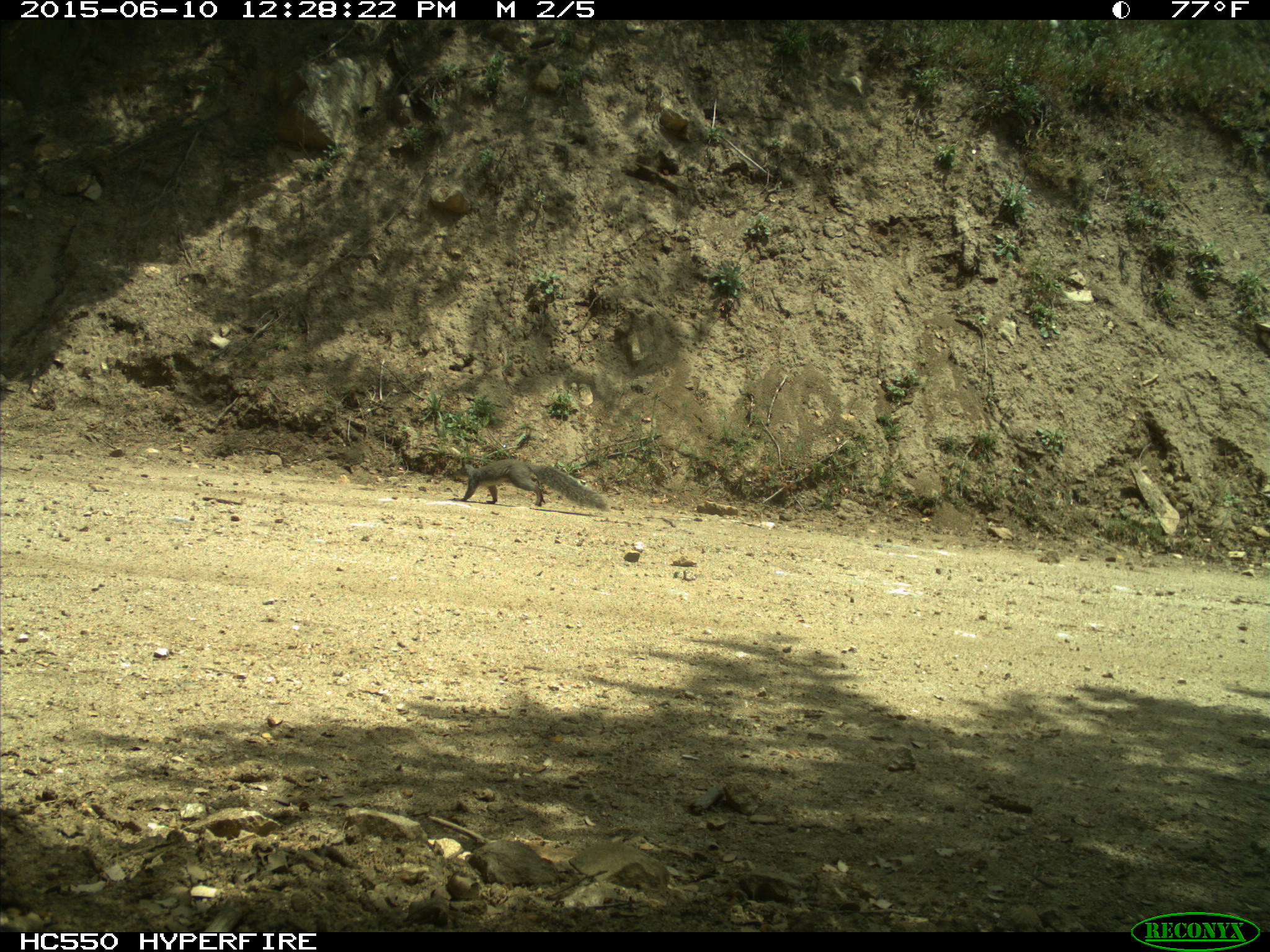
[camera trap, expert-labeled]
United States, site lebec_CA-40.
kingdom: Animalia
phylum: Chordata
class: Mammalia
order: Rodentia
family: Sciuridae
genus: Sciurus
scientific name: Sciurus carolinensis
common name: eastern gray squirrel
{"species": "Sciurus carolinensis (eastern gray squirrel)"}